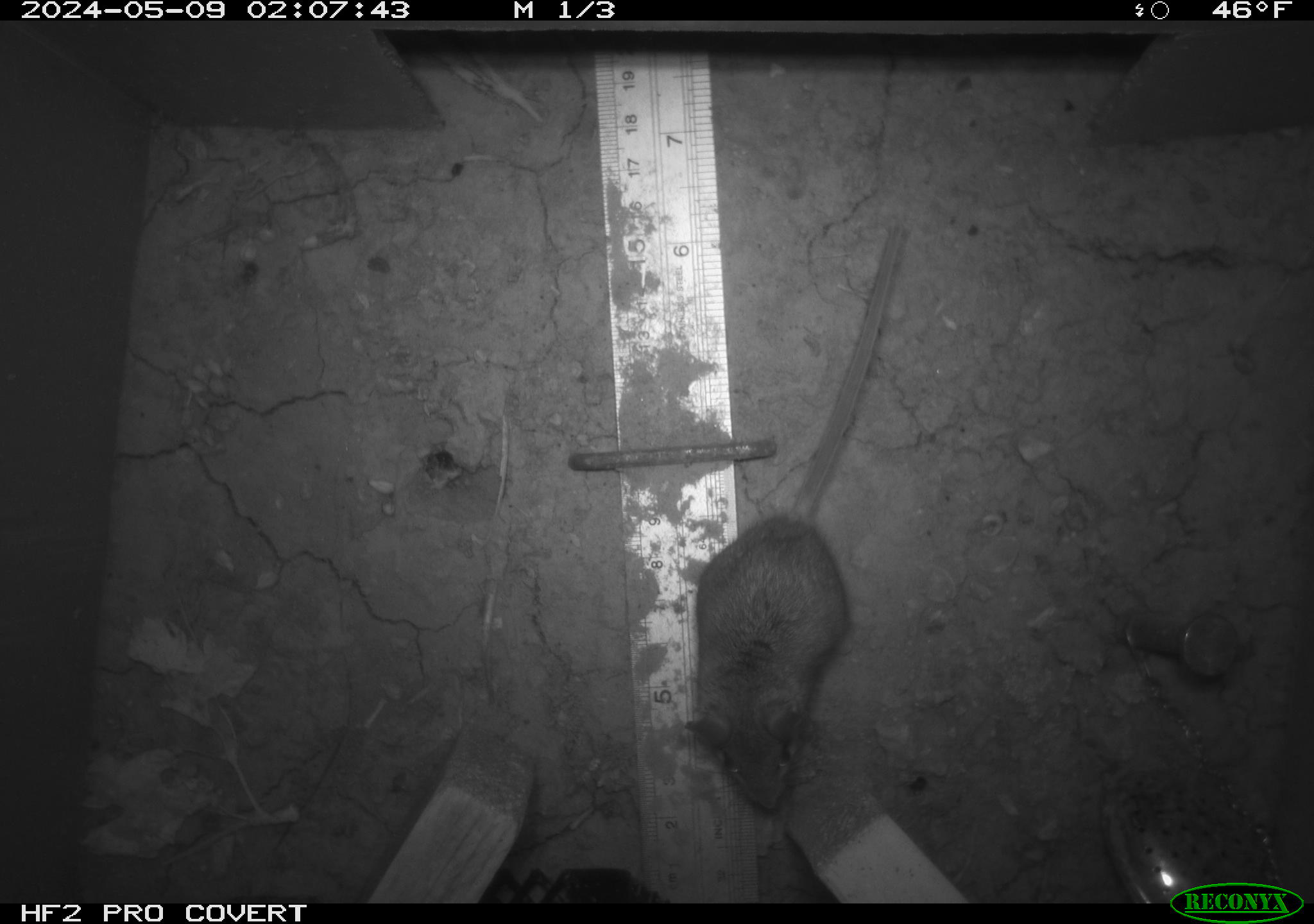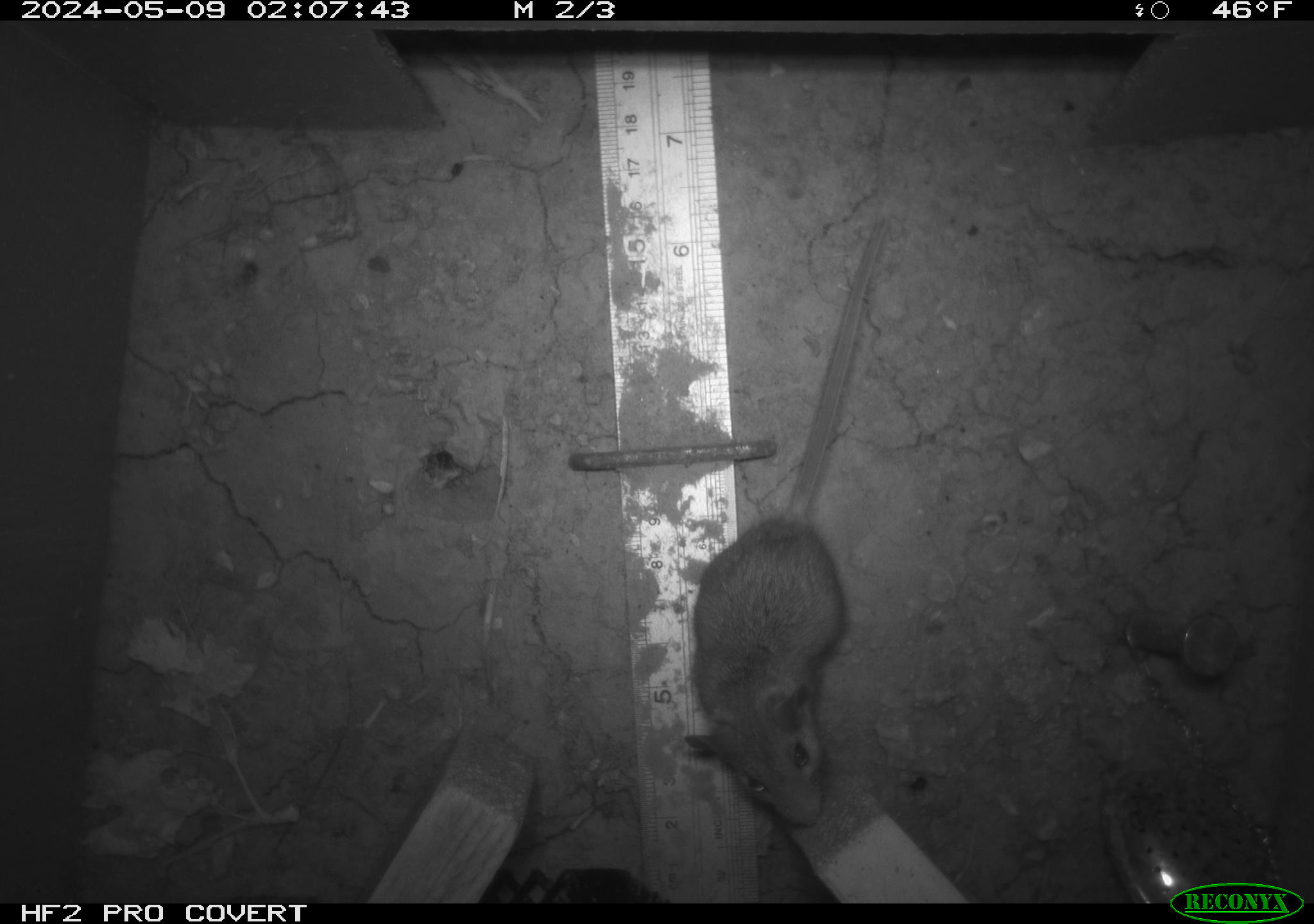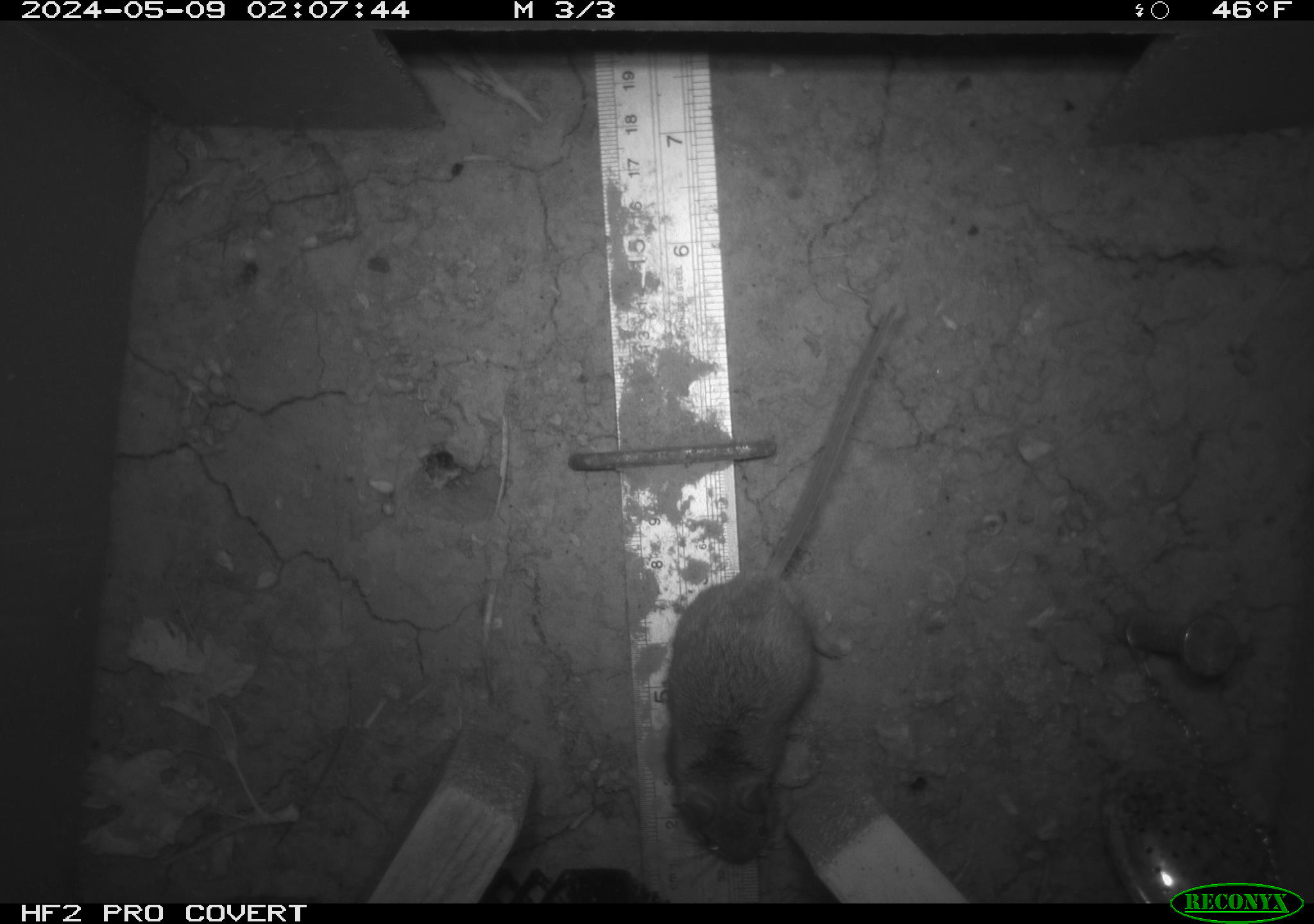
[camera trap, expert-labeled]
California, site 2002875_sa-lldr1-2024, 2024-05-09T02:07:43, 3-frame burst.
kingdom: Animalia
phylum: Chordata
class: Mammalia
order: Rodentia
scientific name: Rodentia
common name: rodent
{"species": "rodent (Rodentia)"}